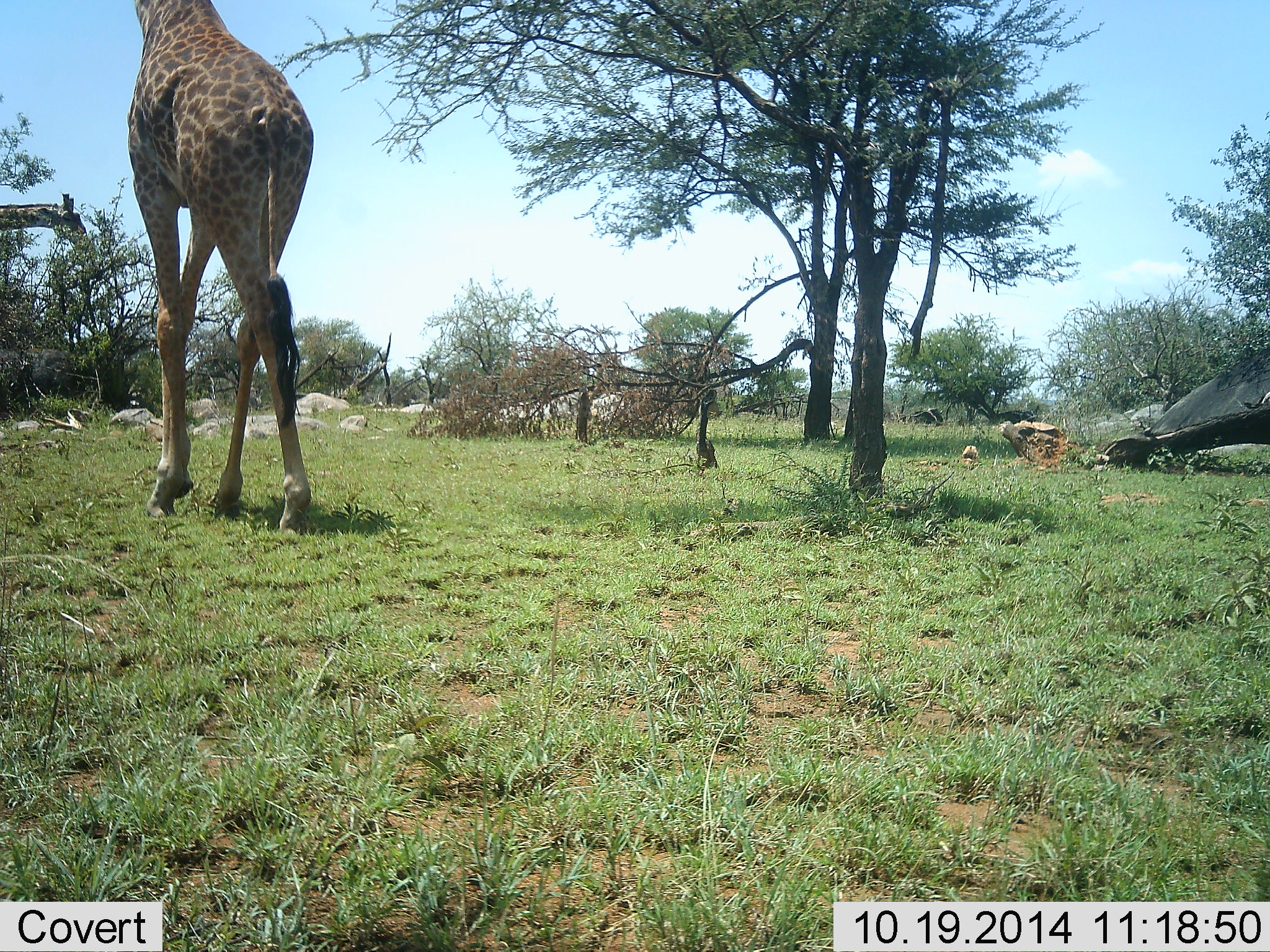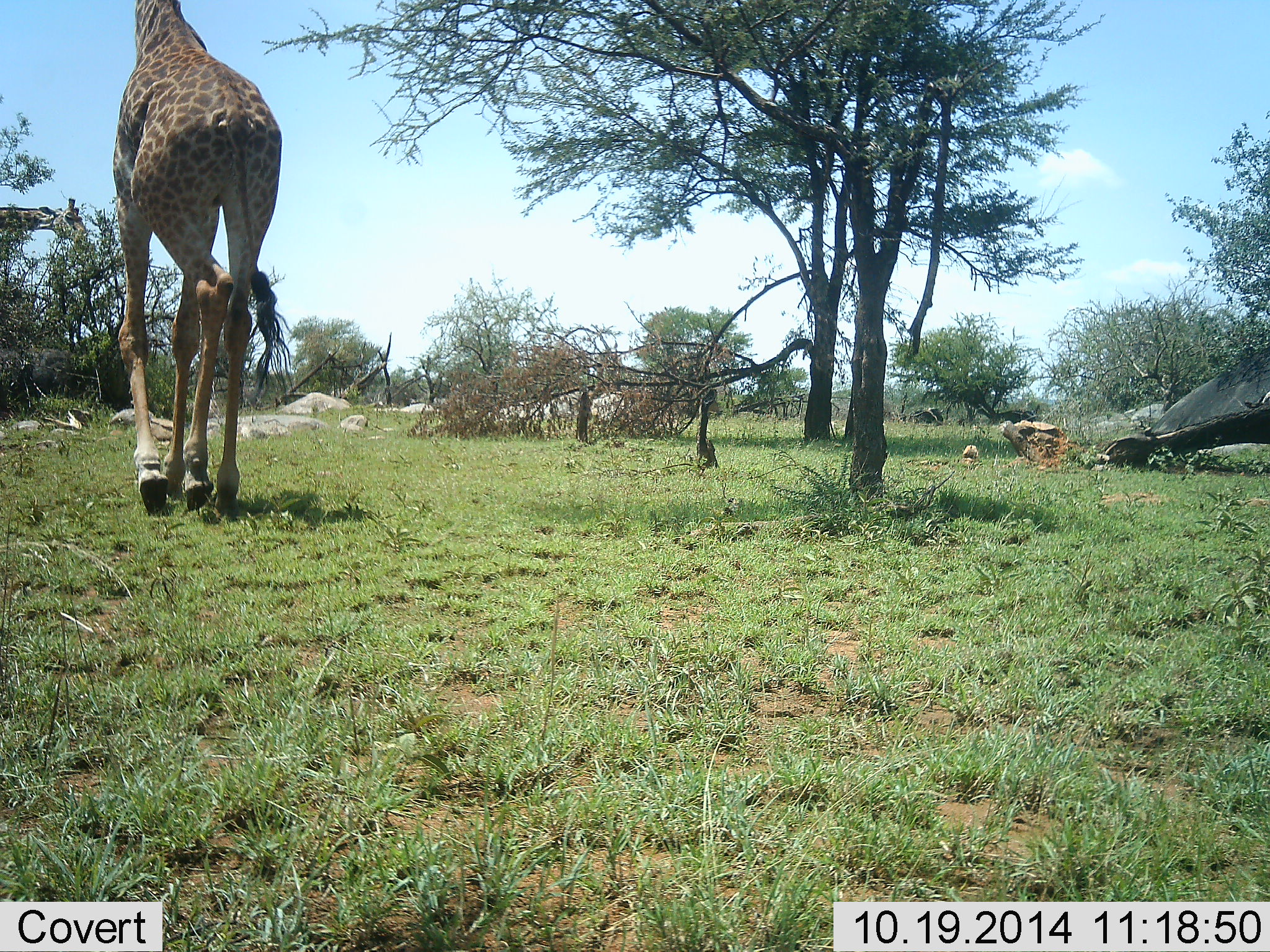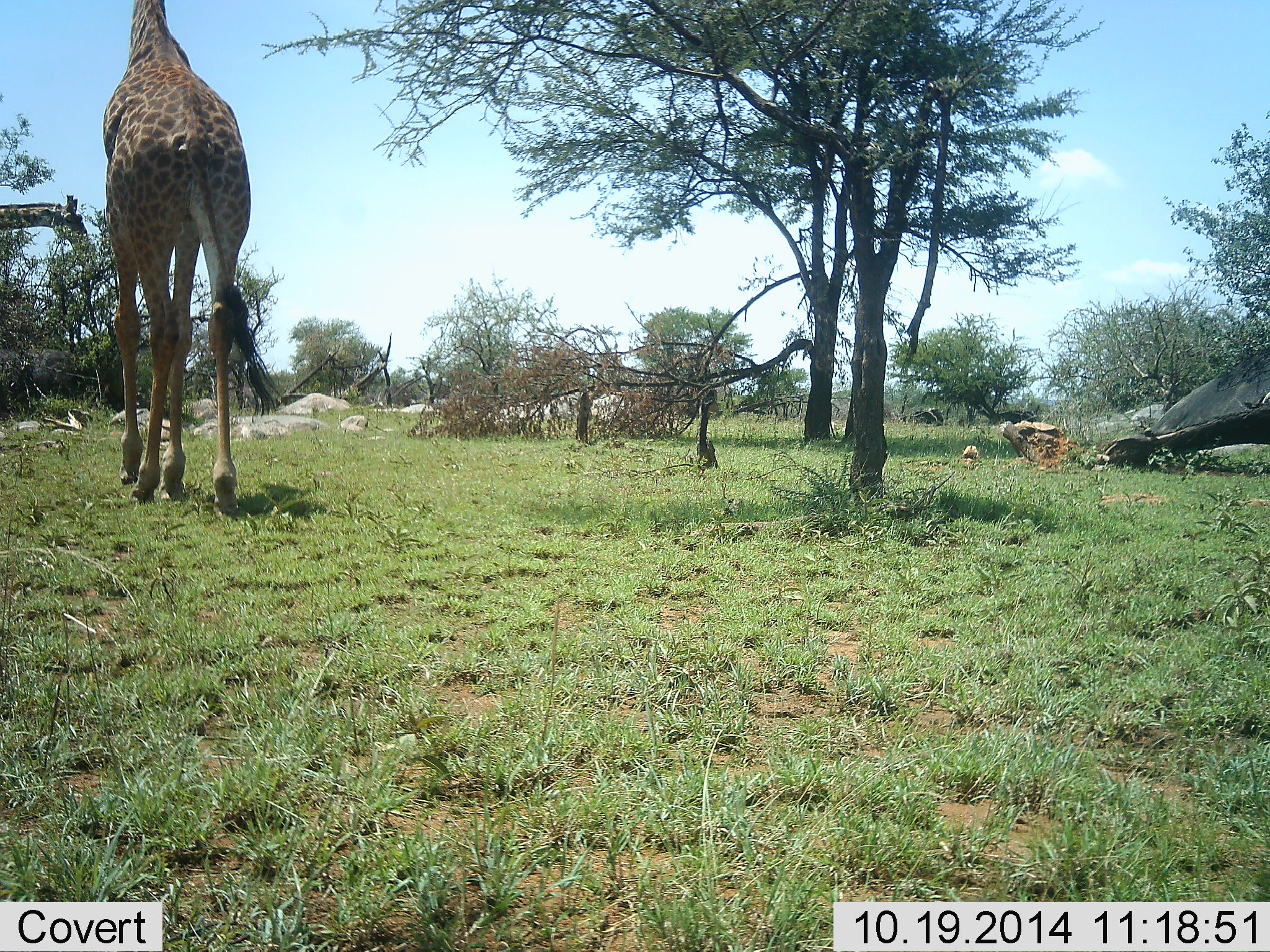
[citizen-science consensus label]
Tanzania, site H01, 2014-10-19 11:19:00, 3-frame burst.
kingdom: Animalia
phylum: Chordata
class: Mammalia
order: Artiodactyla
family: Giraffidae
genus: Giraffa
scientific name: Giraffa camelopardalis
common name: giraffe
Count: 2.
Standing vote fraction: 30%.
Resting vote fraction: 0%.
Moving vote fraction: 80%.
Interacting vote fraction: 0%.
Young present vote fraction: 0%.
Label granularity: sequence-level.